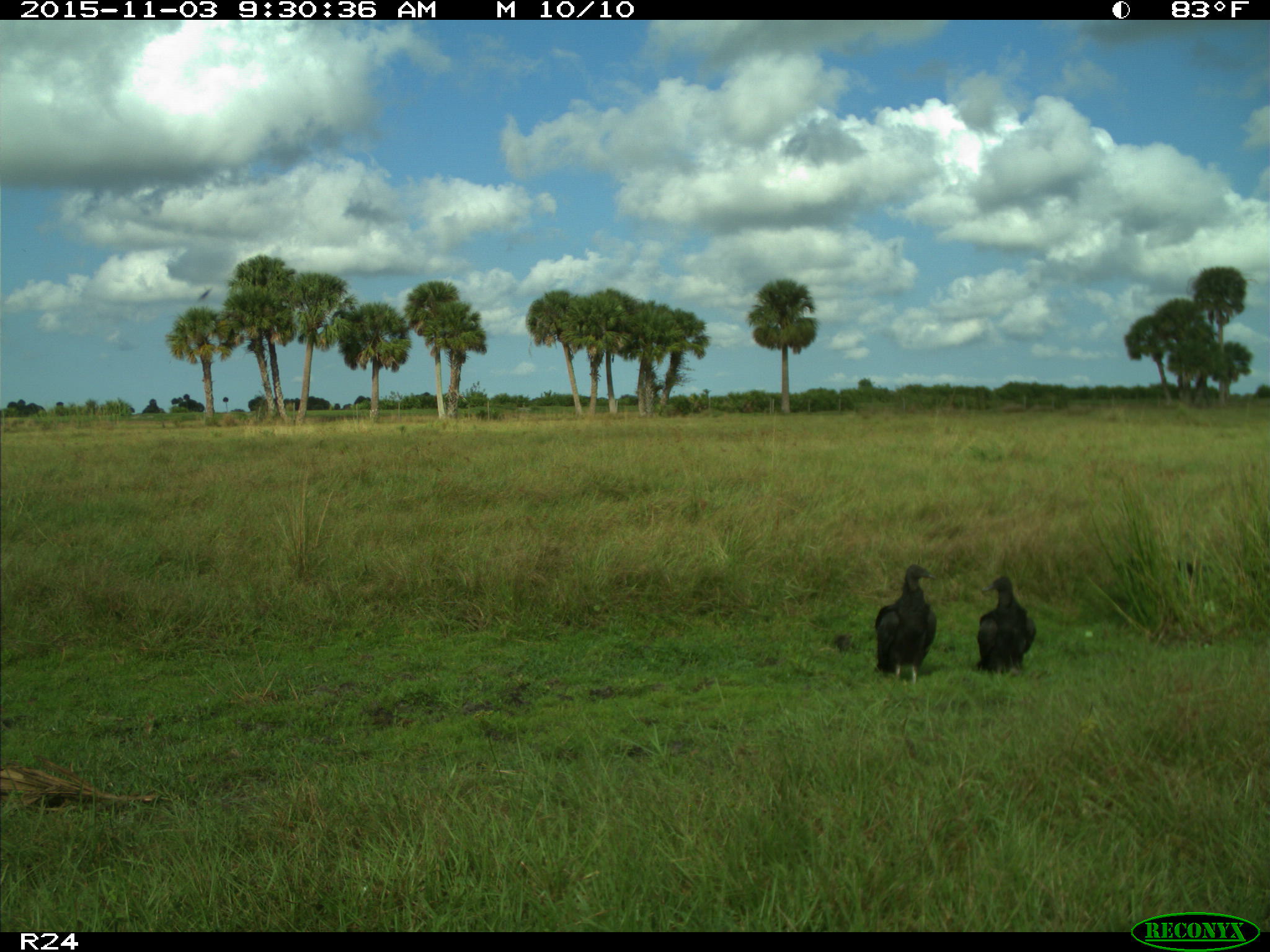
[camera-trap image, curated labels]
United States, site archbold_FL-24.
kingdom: Animalia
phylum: Chordata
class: Aves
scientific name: Aves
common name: birds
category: unidentified bird